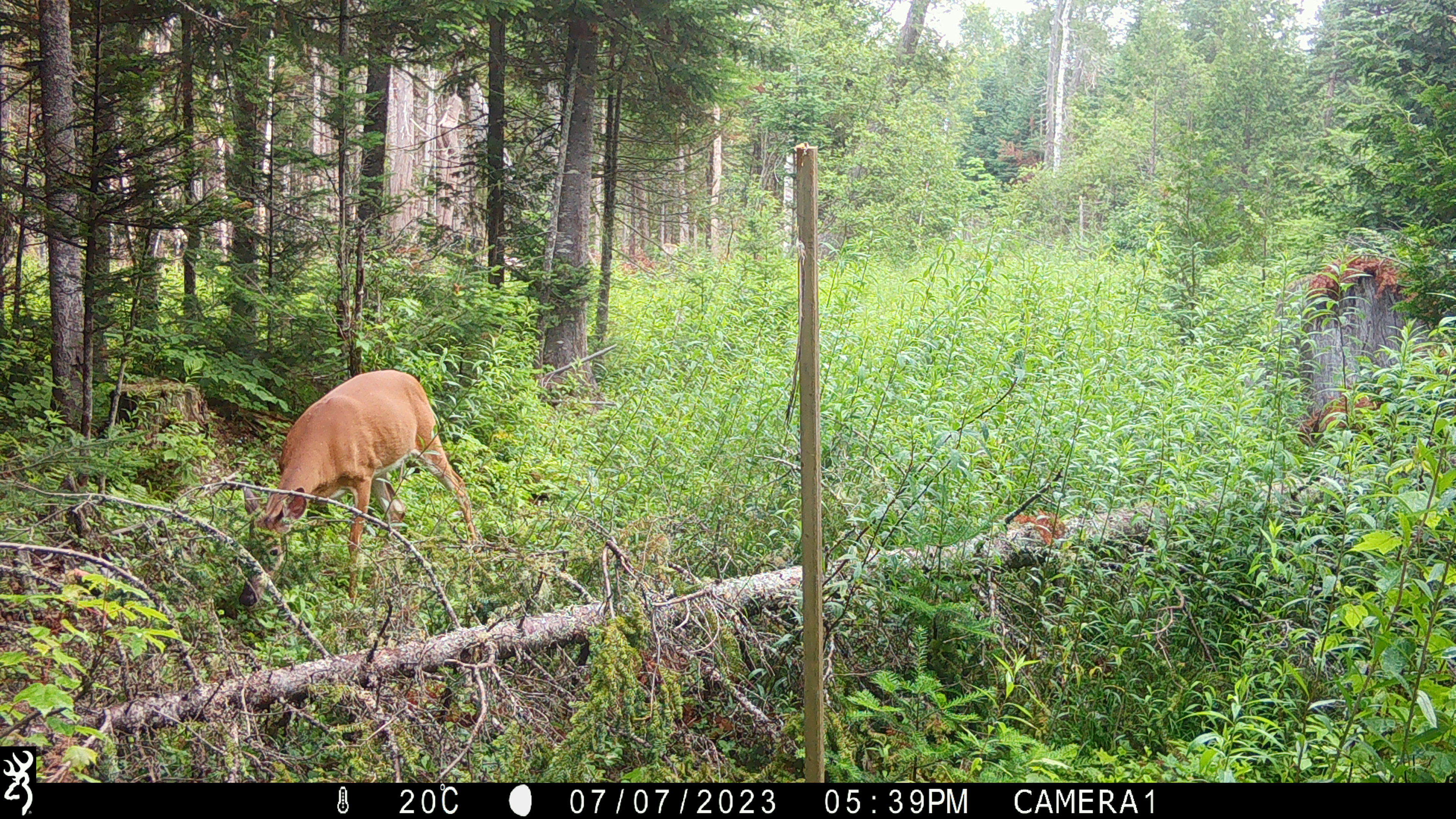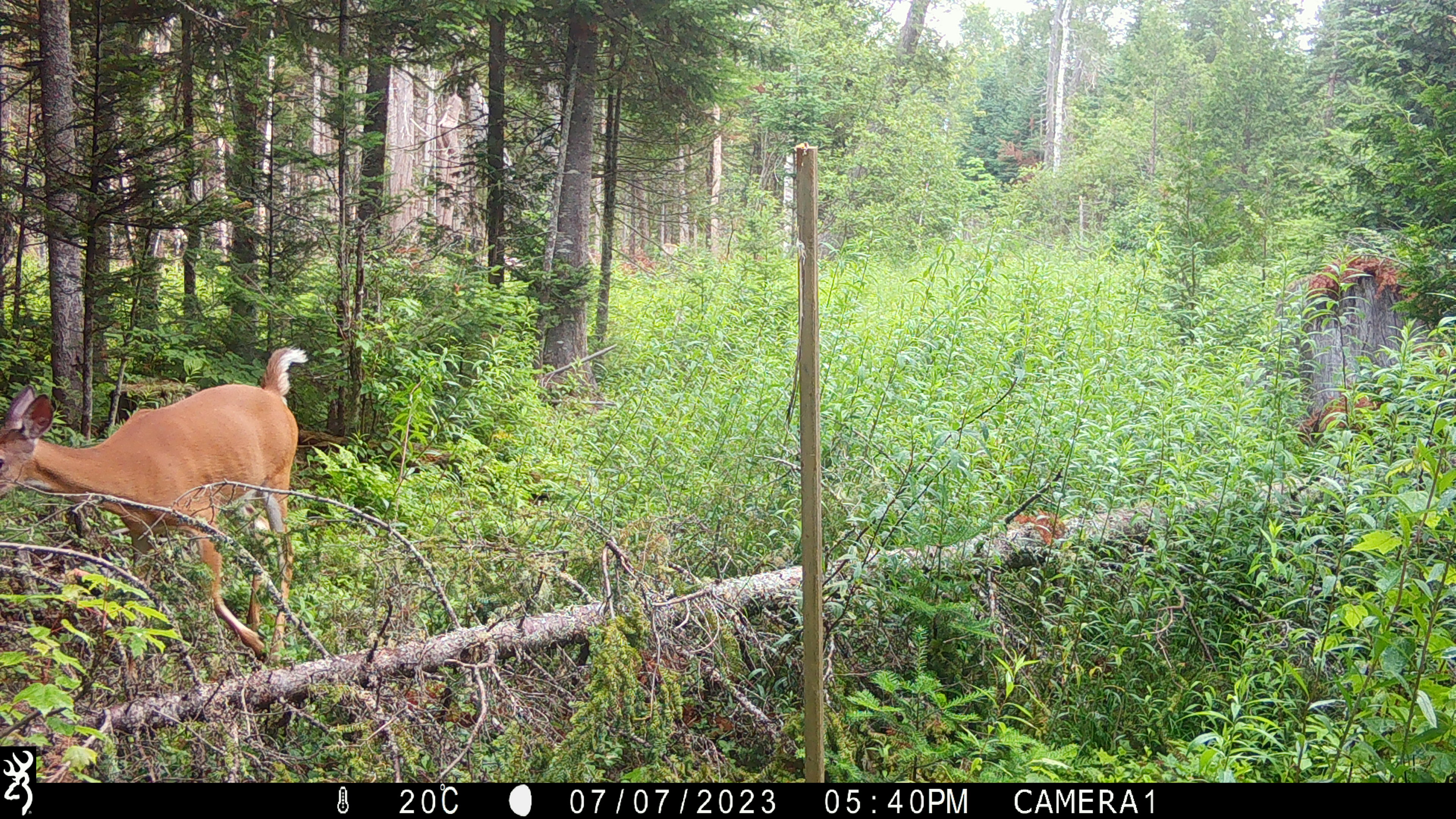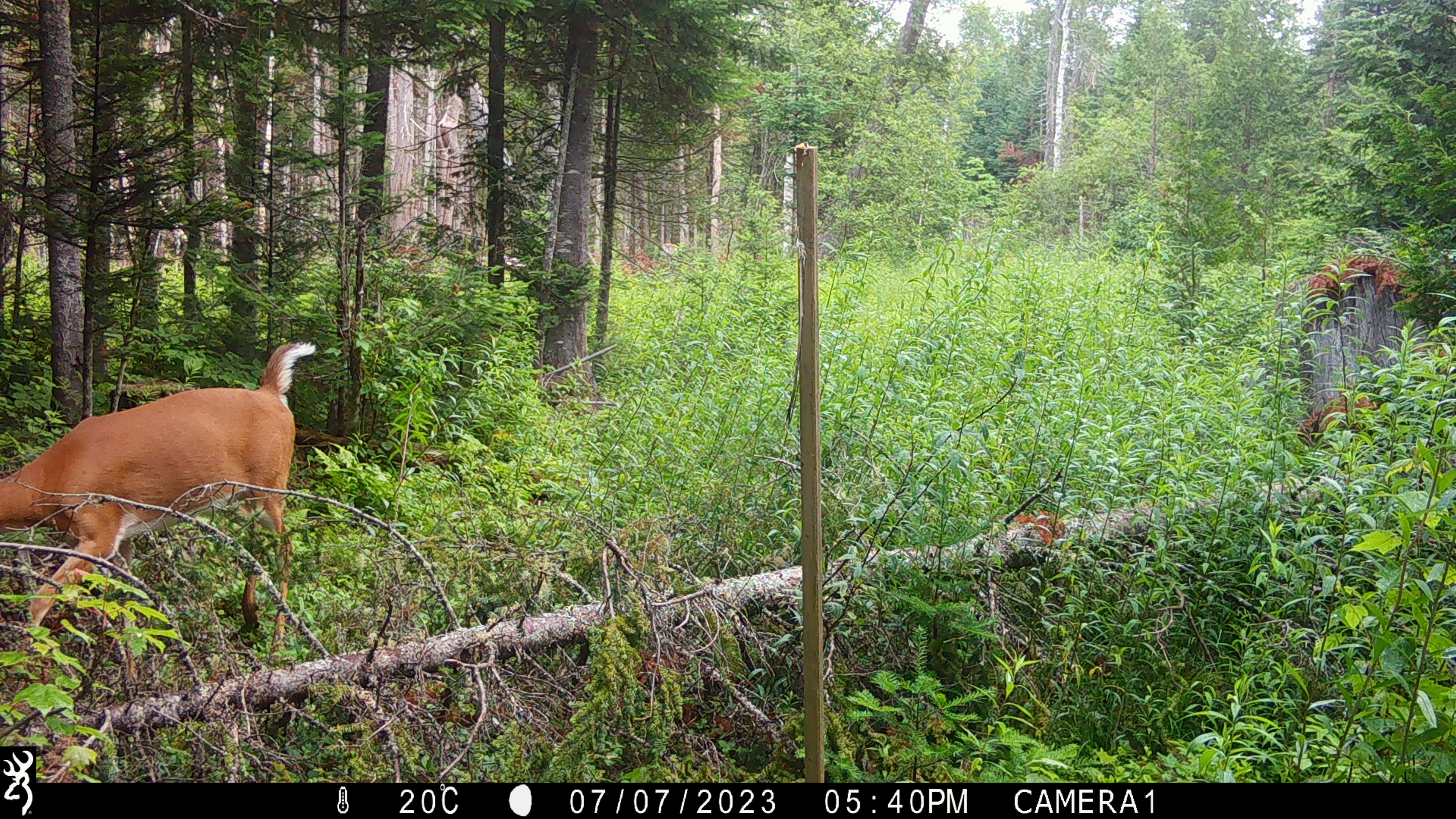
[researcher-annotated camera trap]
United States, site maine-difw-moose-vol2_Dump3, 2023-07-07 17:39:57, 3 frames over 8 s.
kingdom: Animalia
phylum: Chordata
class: Mammalia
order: Artiodactyla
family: Cervidae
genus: Odocoileus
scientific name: Odocoileus virginianus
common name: white-tailed deer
White-tailed deer (Odocoileus virginianus).